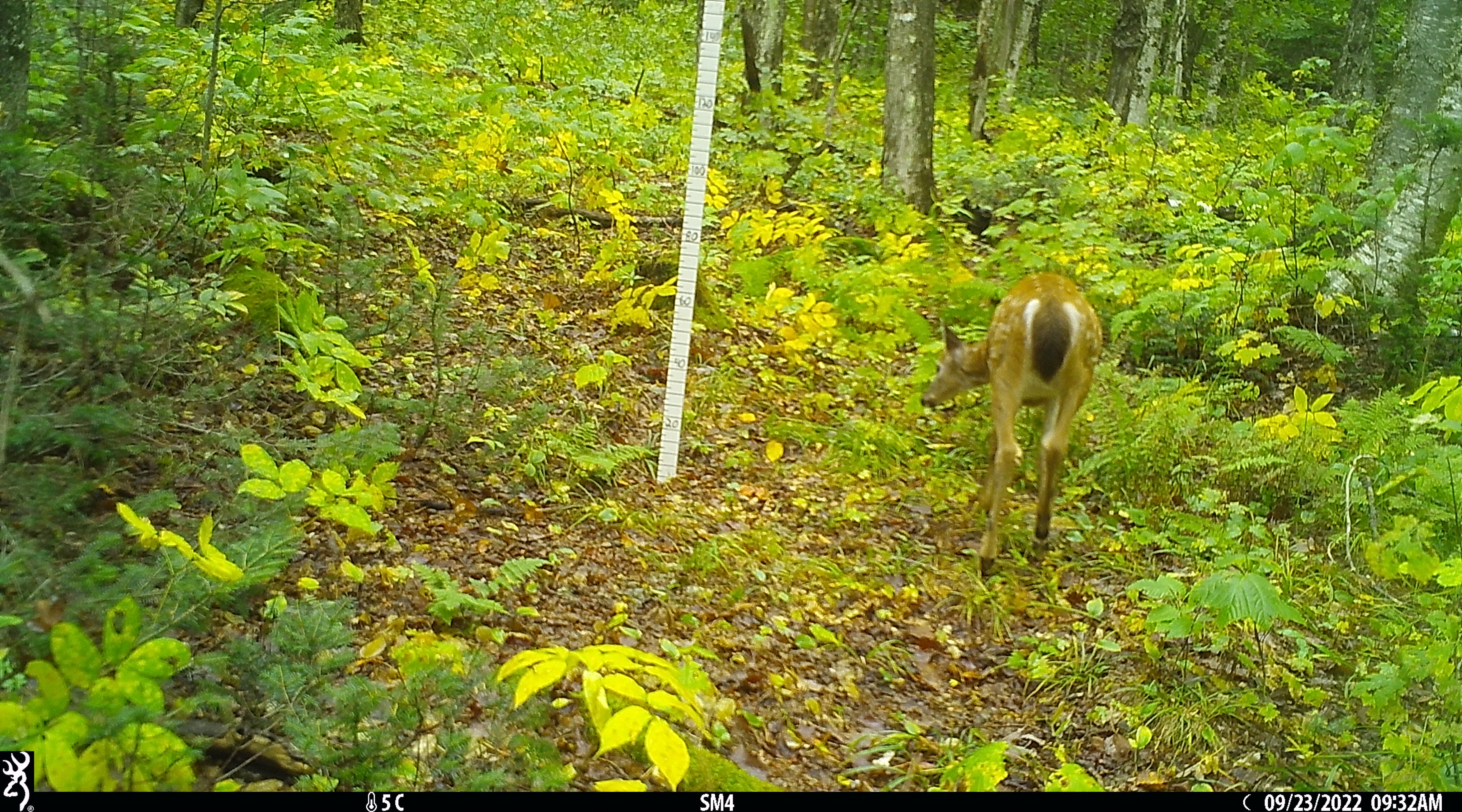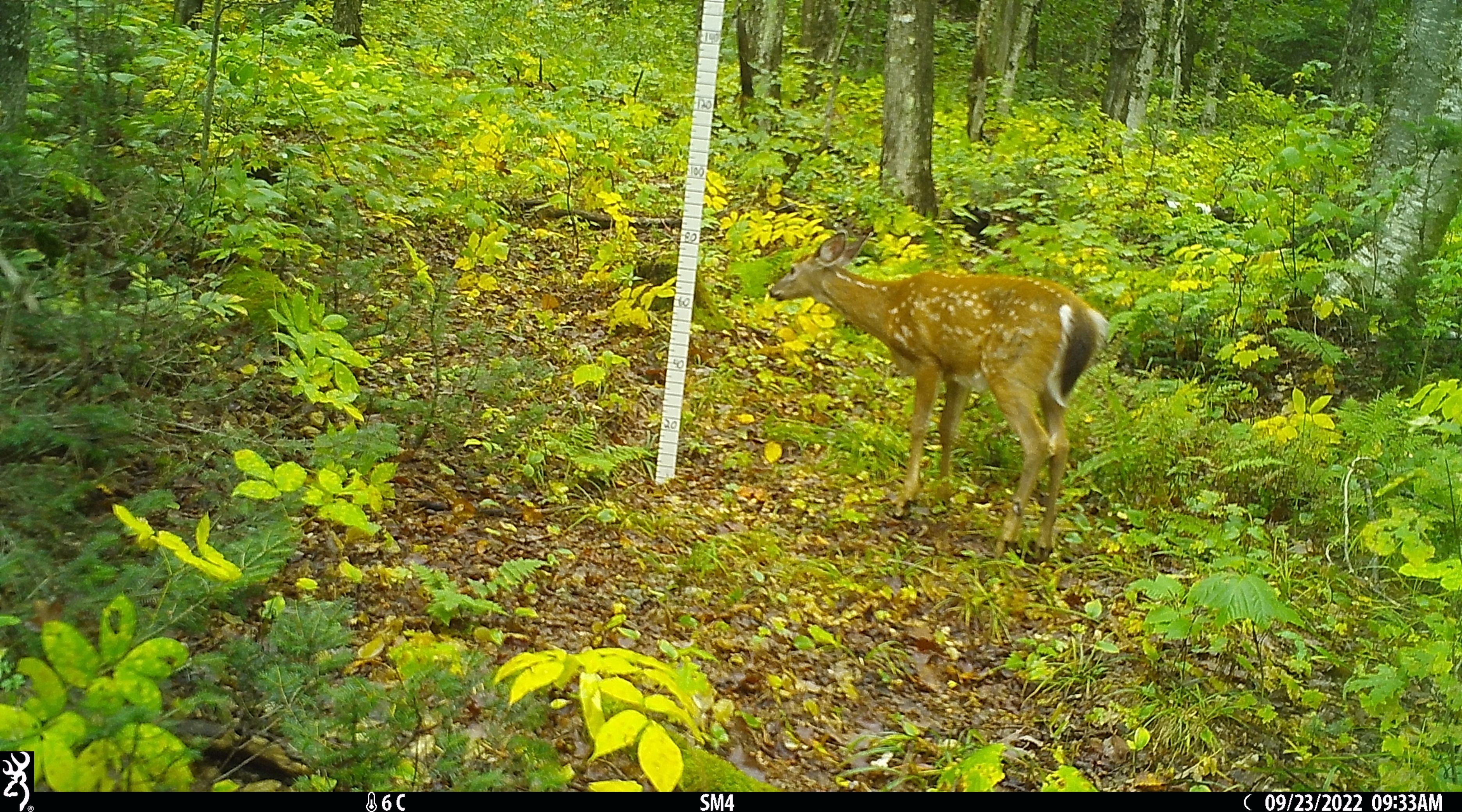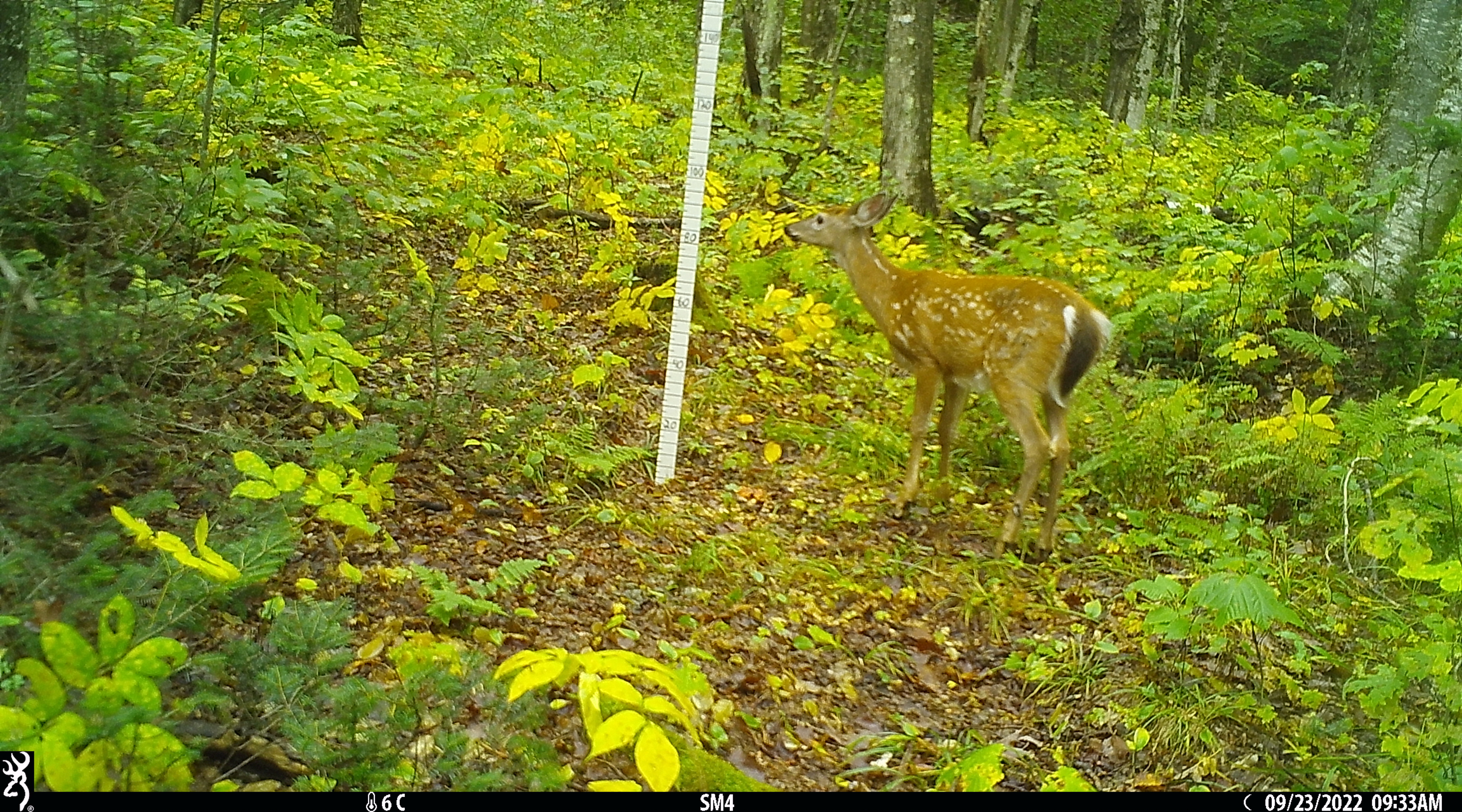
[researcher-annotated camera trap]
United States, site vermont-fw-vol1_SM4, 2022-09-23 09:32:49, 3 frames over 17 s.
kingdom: Animalia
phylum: Chordata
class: Mammalia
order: Artiodactyla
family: Cervidae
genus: Odocoileus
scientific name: Odocoileus virginianus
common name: white-tailed deer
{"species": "white-tailed deer (Odocoileus virginianus)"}